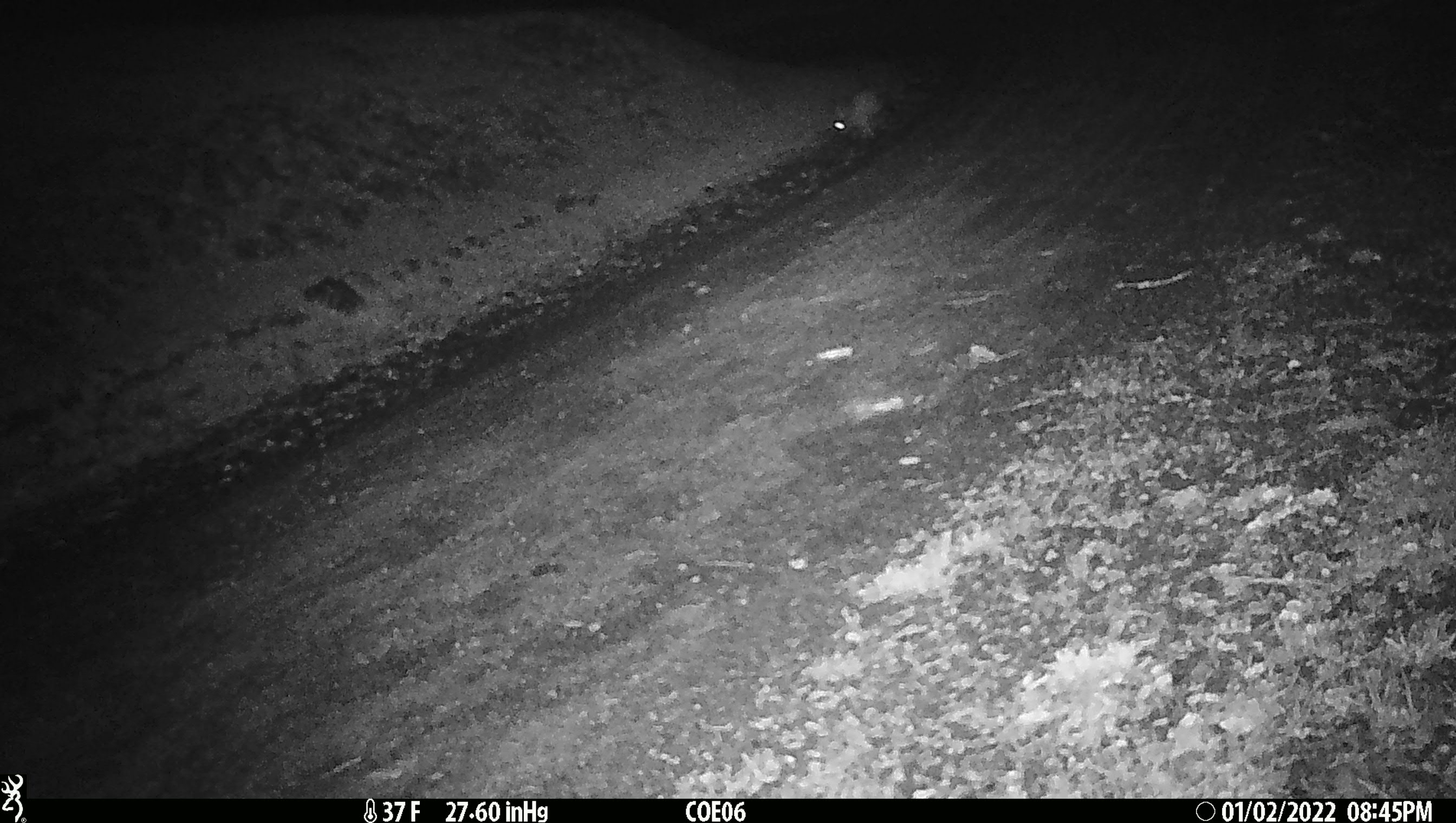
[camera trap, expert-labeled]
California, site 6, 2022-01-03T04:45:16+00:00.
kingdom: Animalia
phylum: Chordata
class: Mammalia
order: Lagomorpha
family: Leporidae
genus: Lepus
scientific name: Lepus californicus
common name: black-tailed jackrabbit